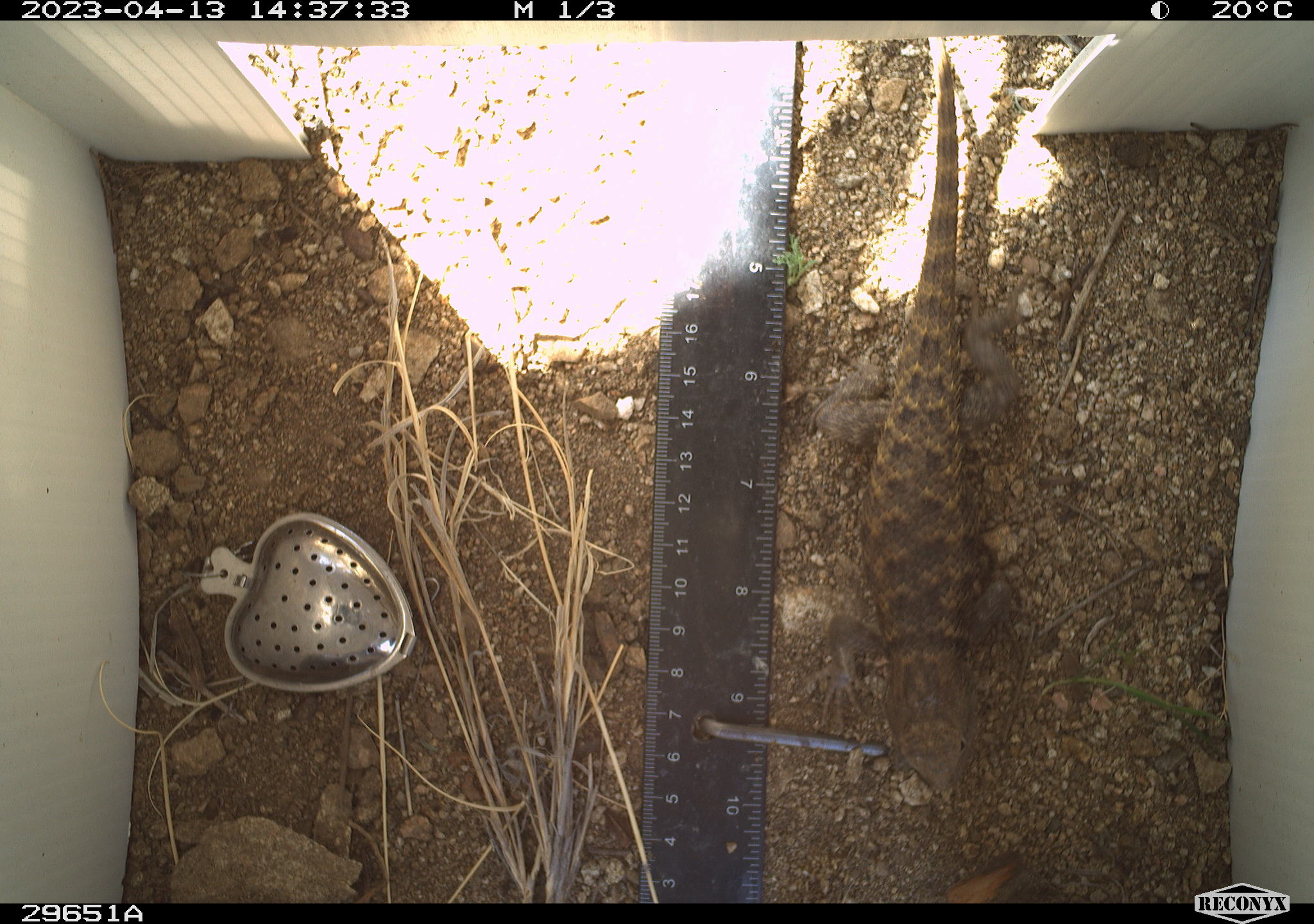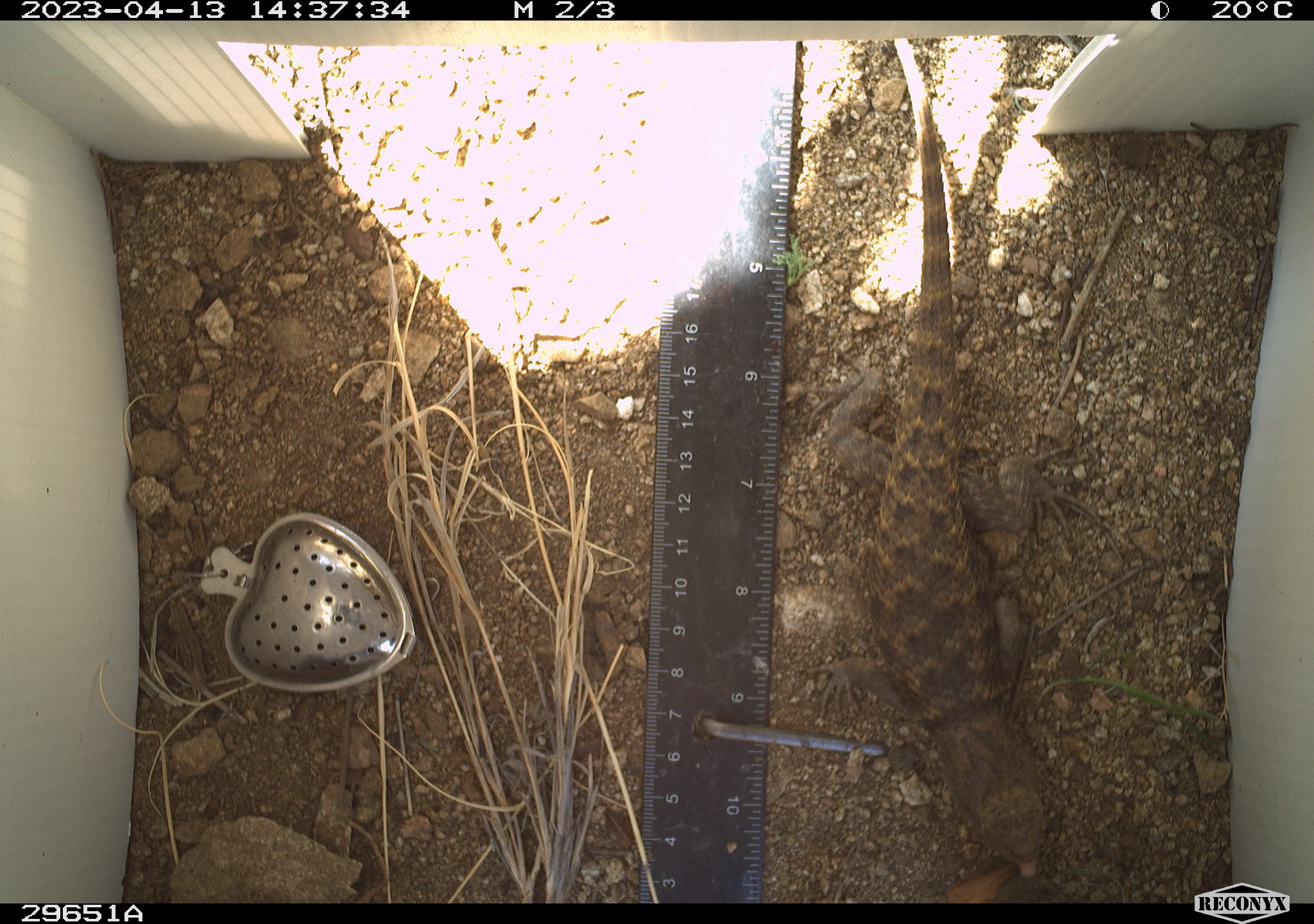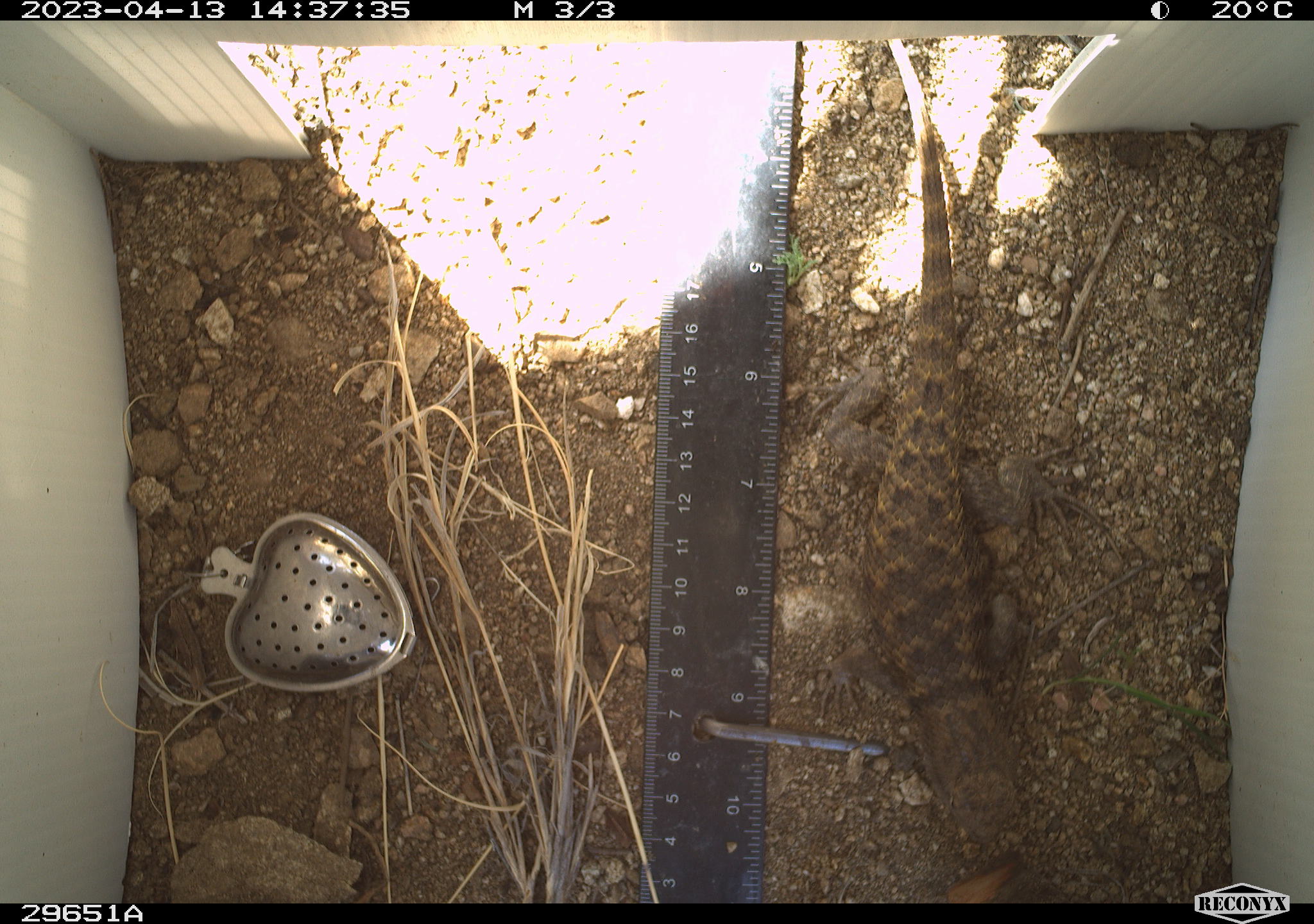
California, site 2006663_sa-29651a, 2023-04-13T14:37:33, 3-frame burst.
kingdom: Animalia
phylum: Chordata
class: Reptilia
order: Squamata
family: Phrynosomatidae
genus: Sceloporus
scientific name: Sceloporus uniformis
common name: yellow-backed spiny lizard